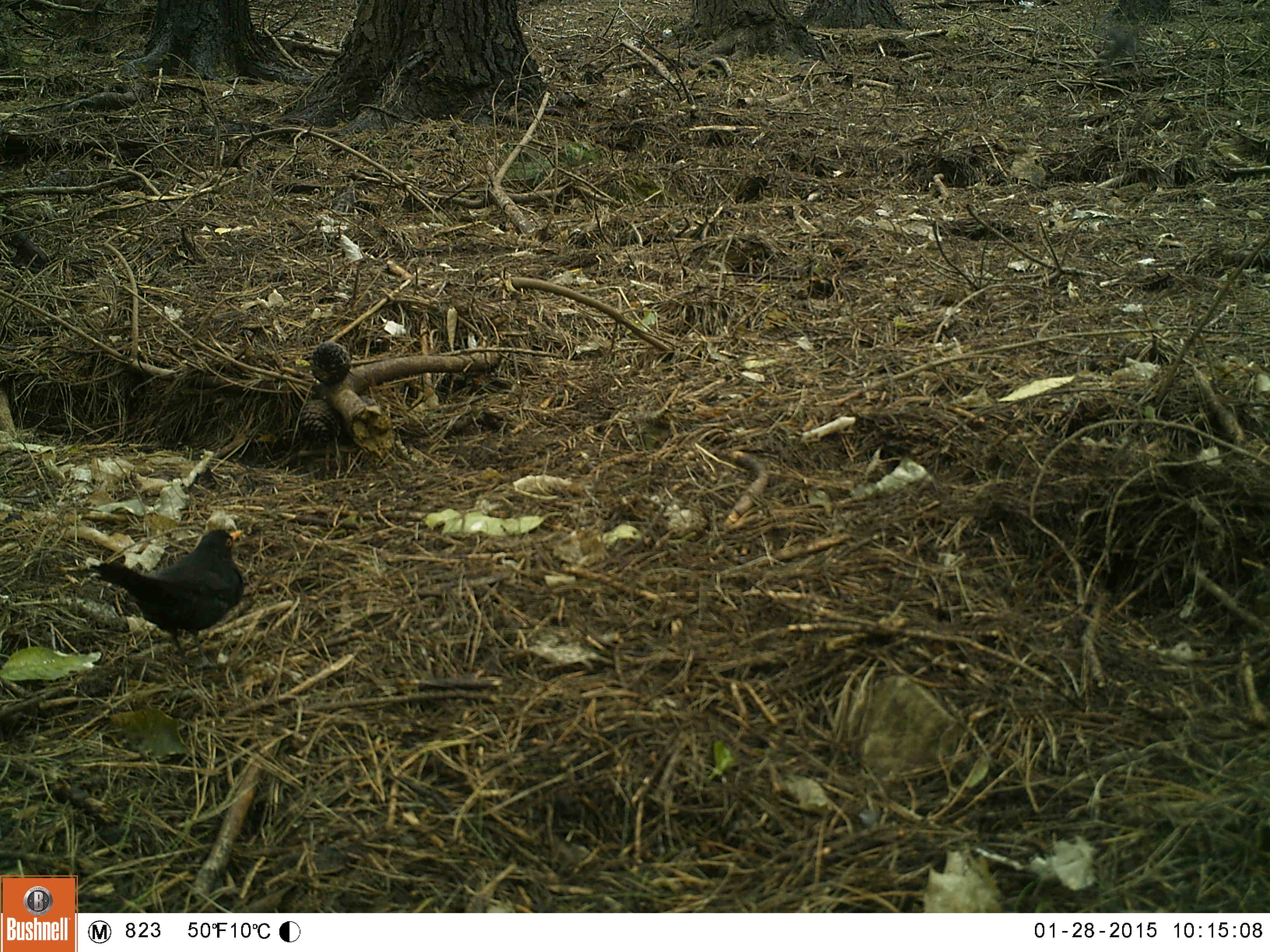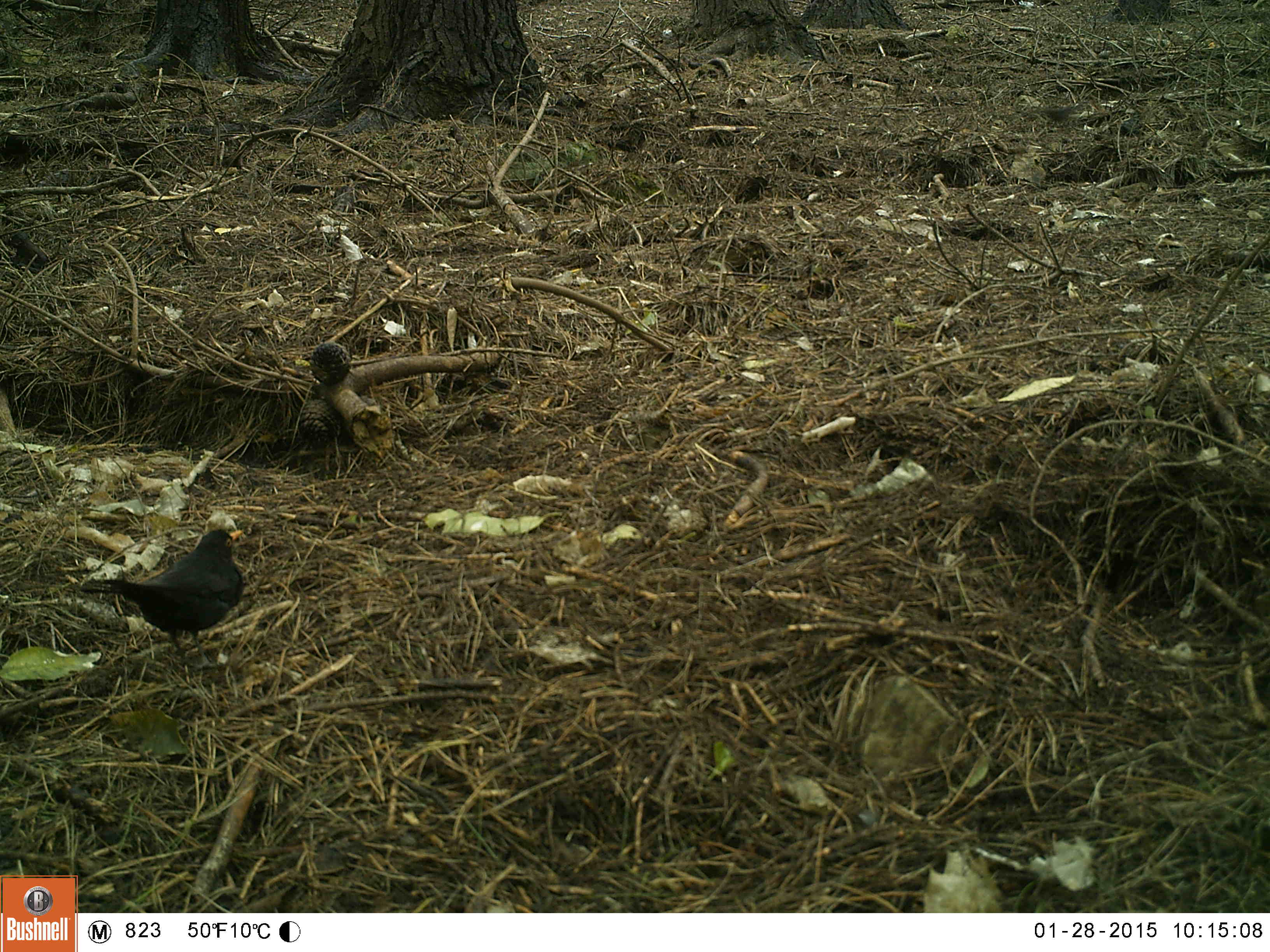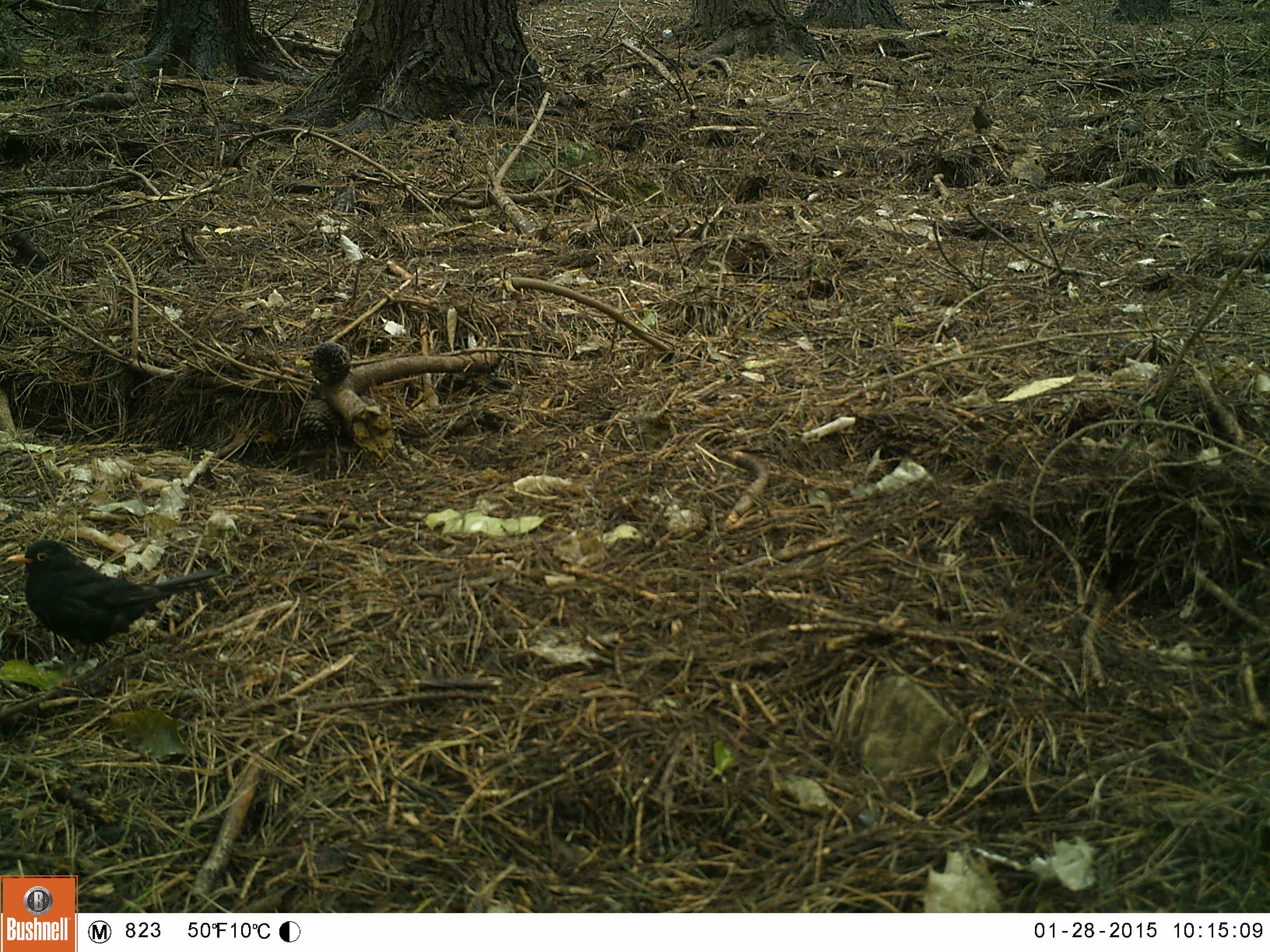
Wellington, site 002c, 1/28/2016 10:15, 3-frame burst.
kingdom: Animalia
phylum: Chordata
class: Aves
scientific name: Aves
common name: bird